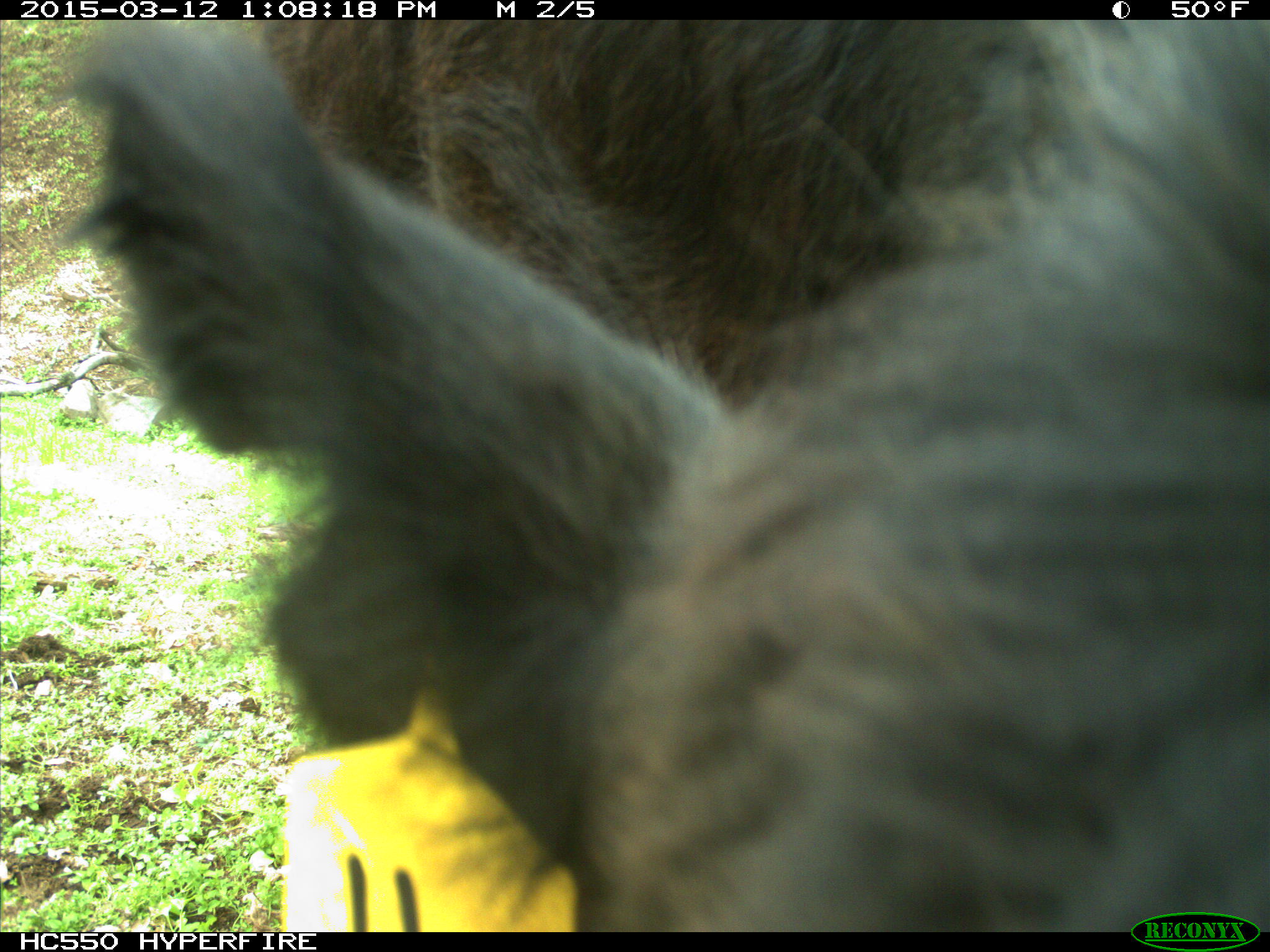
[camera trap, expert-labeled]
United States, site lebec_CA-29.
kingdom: Animalia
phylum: Chordata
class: Mammalia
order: Artiodactyla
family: Bovidae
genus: Bos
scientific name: Bos taurus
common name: domestic cow